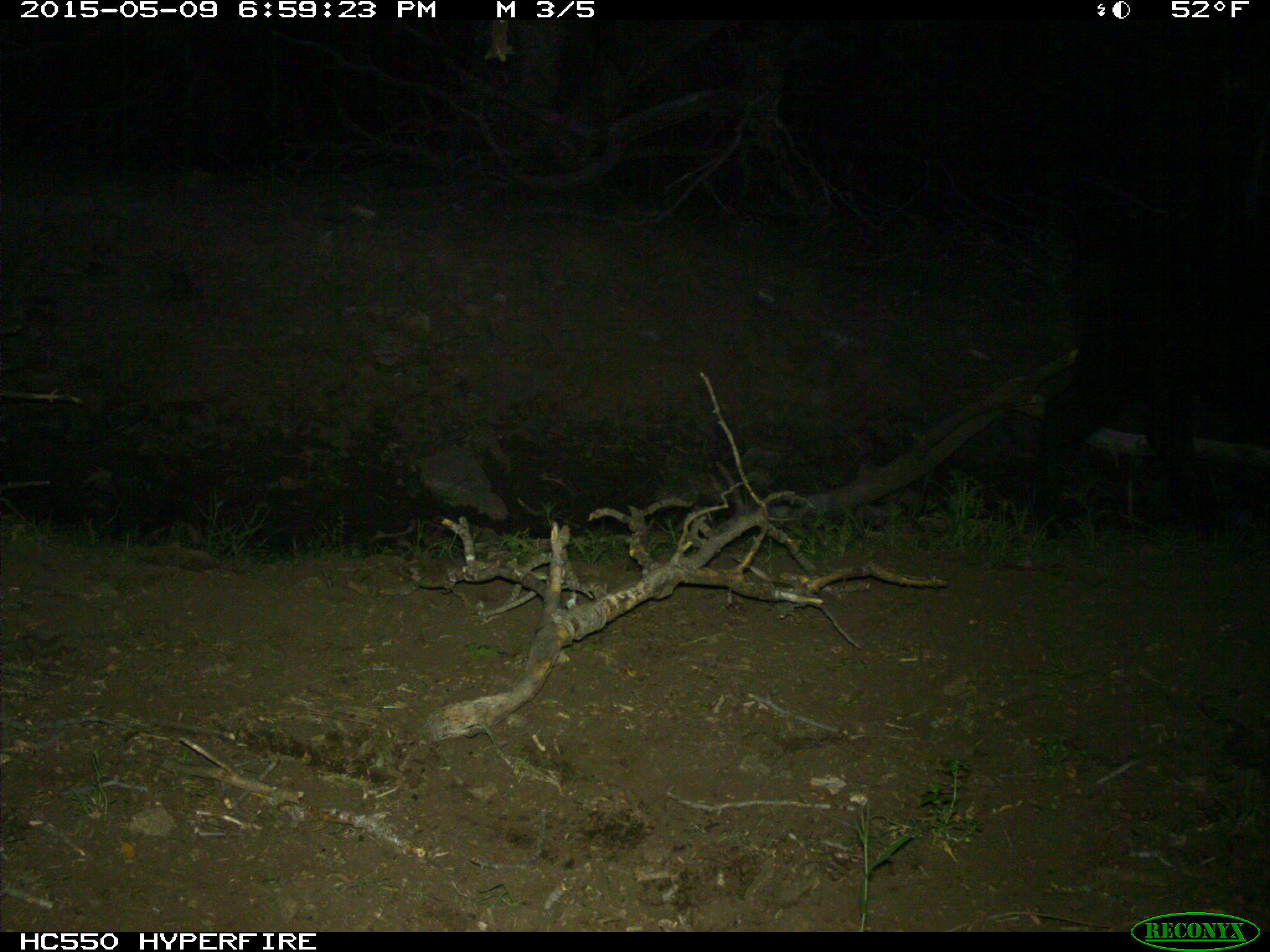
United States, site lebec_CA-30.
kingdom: Animalia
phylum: Chordata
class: Mammalia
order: Artiodactyla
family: Bovidae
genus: Bos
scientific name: Bos taurus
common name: domestic cow